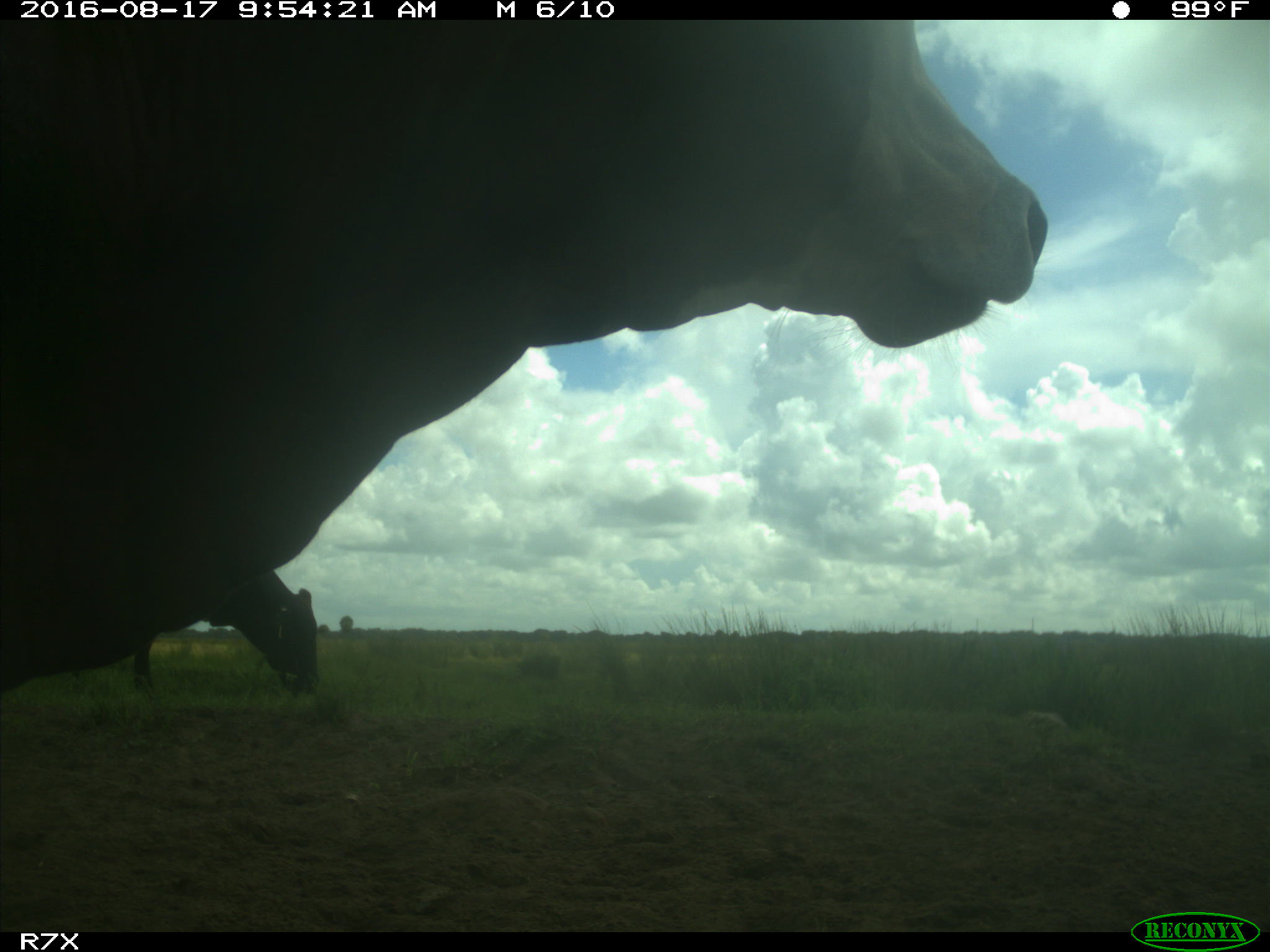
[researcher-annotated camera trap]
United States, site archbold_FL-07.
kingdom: Animalia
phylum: Chordata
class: Mammalia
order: Artiodactyla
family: Bovidae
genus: Bos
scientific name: Bos taurus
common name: domestic cow